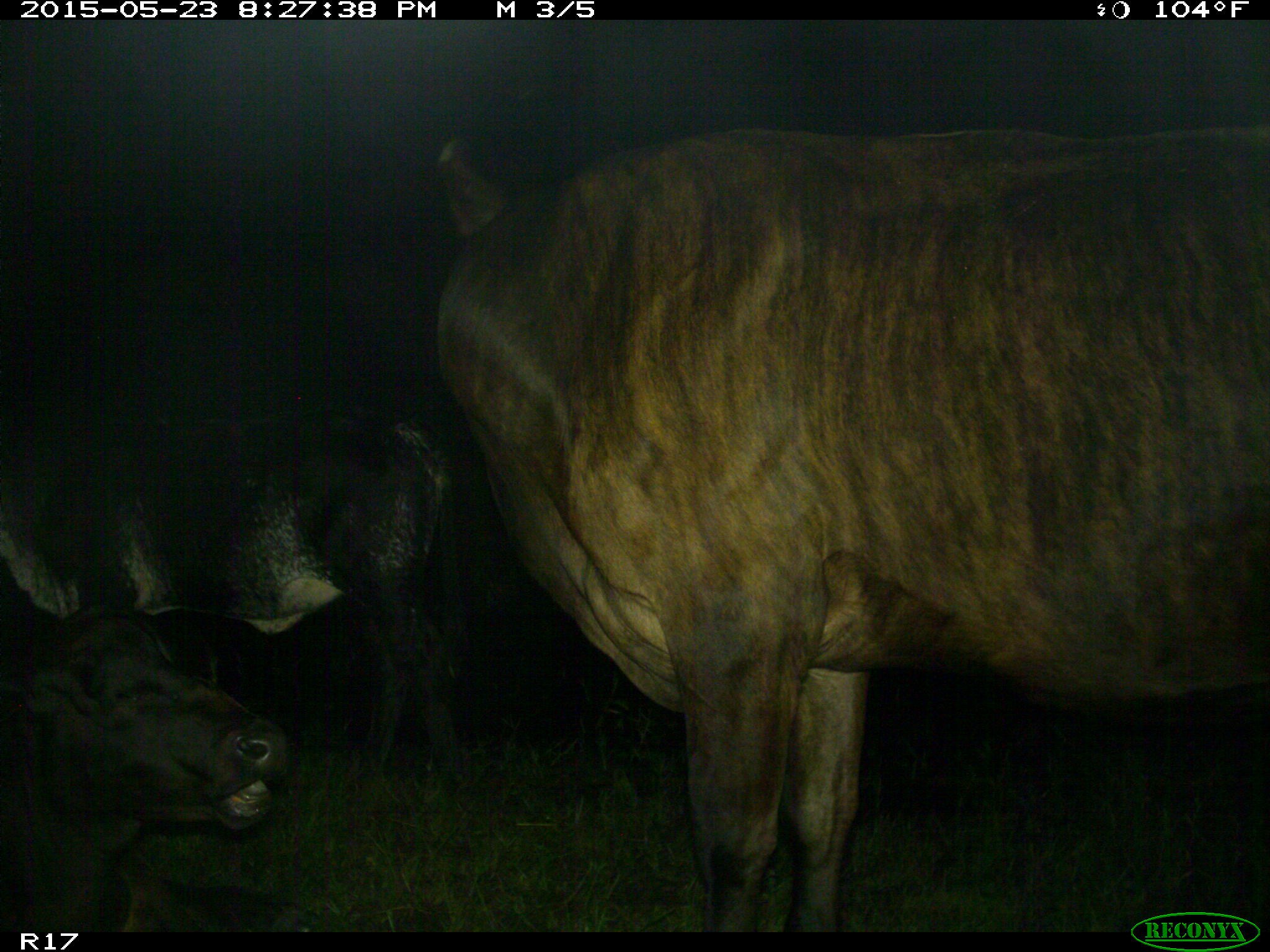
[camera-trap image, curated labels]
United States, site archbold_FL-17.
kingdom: Animalia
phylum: Chordata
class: Mammalia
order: Artiodactyla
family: Bovidae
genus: Bos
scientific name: Bos taurus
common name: domestic cow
Bos taurus (domestic cow).